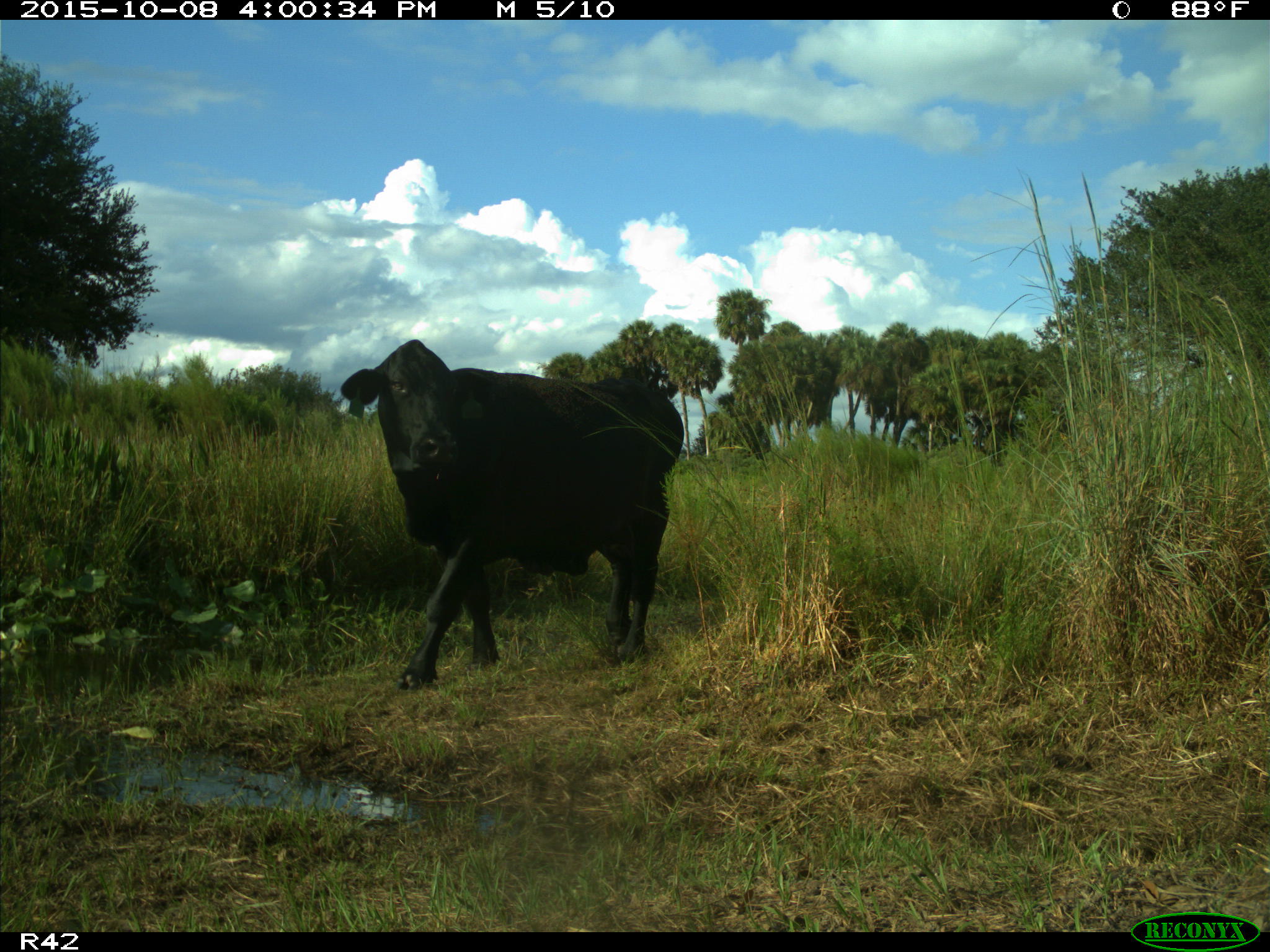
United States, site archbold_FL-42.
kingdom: Animalia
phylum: Chordata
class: Mammalia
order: Artiodactyla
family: Bovidae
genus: Bos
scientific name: Bos taurus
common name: domestic cow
Bos taurus (domestic cow).